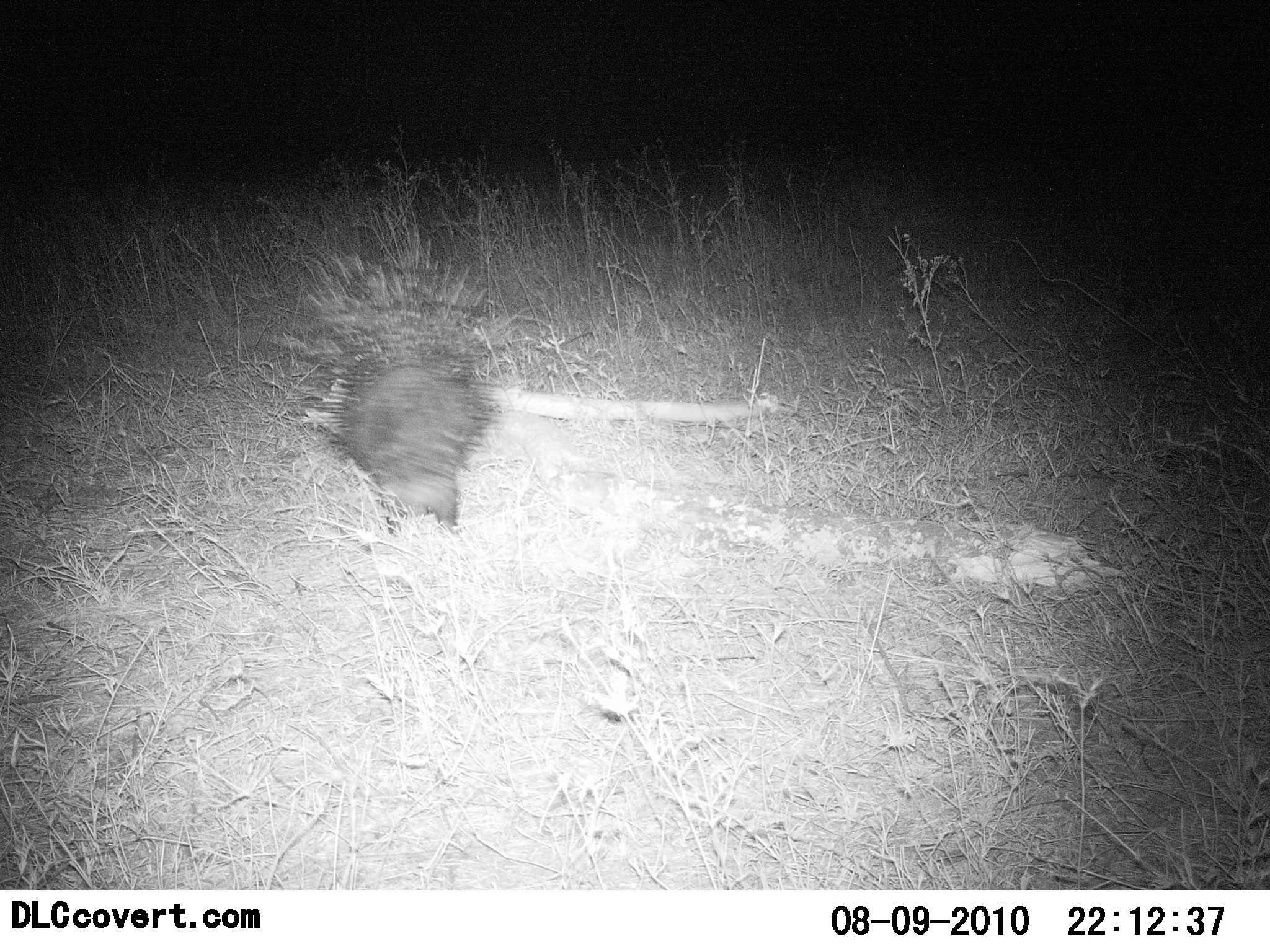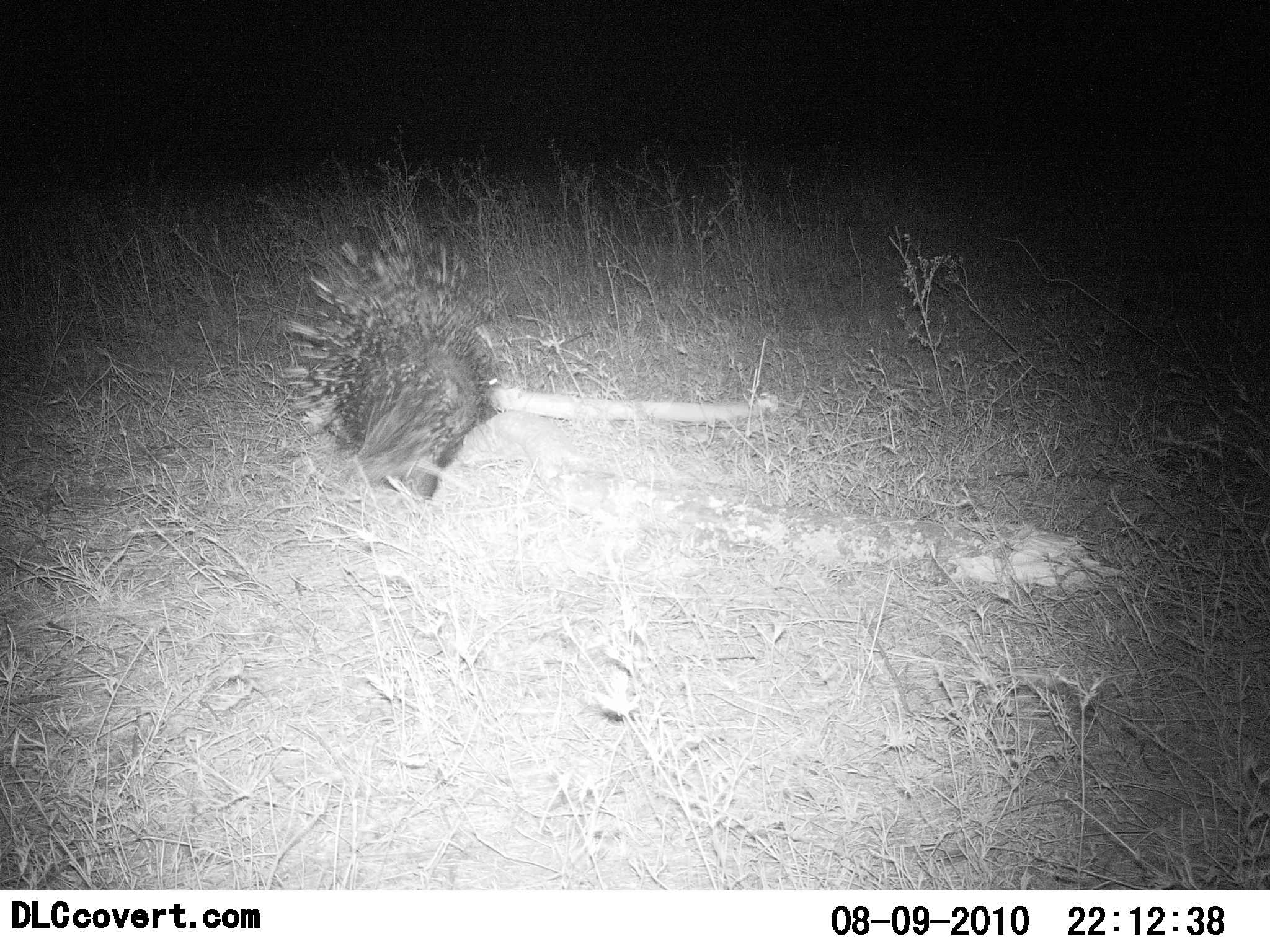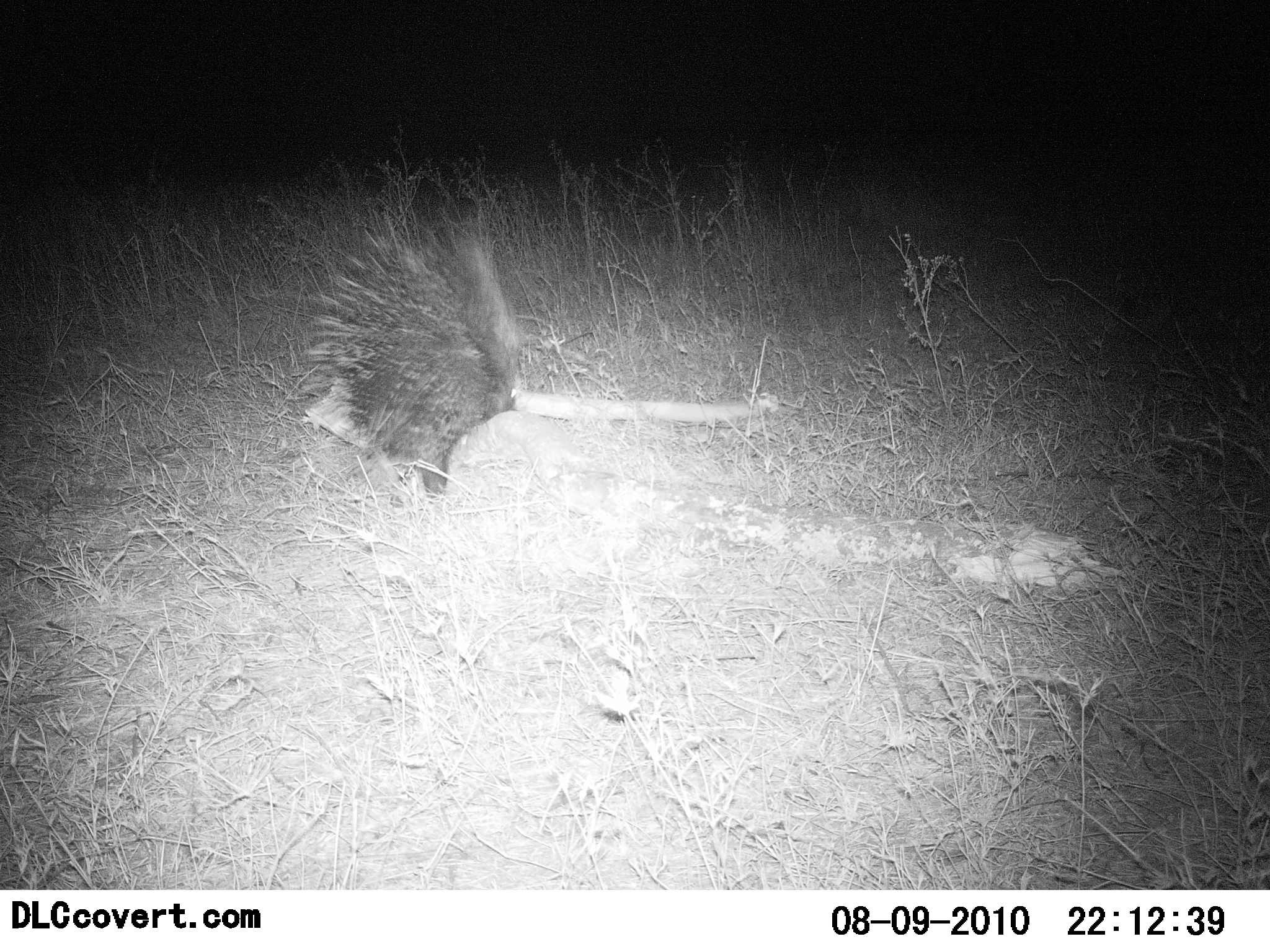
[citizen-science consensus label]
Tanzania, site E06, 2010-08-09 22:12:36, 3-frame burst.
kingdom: Animalia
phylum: Chordata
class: Mammalia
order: Rodentia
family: Hystricidae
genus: Hystrix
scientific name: Hystrix cristata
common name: crested porcupine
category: porcupine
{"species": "porcupine (crested porcupine) (Hystrix cristata)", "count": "1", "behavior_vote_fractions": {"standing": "0%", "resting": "0%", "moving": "91%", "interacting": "0%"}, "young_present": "0%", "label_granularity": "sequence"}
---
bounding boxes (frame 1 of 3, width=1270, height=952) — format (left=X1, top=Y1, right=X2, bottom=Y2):
animal: (left=286, top=237, right=505, bottom=533)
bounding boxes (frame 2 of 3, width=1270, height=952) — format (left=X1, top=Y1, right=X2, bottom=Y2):
animal: (left=271, top=195, right=507, bottom=508)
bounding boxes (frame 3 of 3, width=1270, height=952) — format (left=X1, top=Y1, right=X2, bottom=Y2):
animal: (left=294, top=174, right=578, bottom=508)